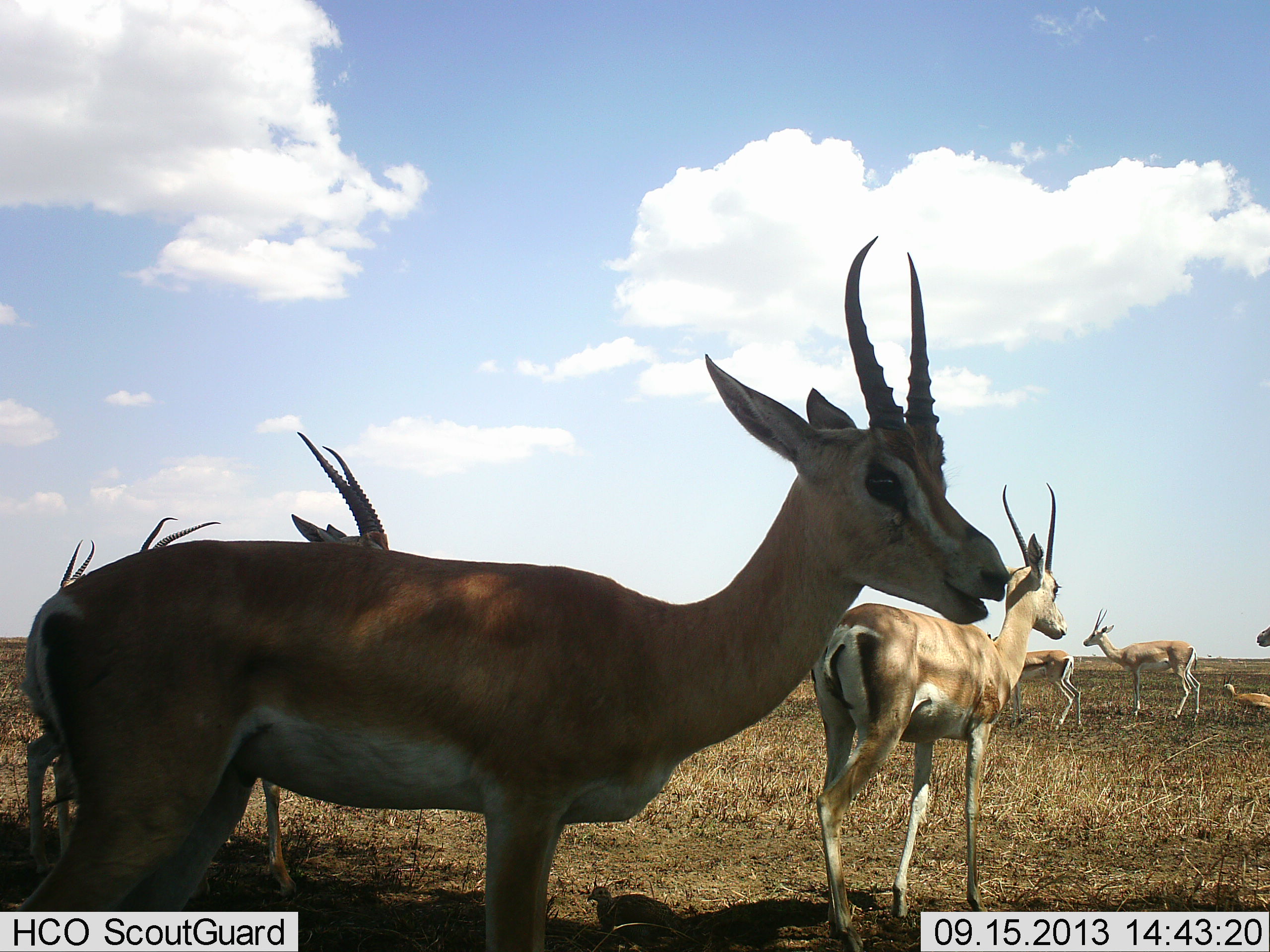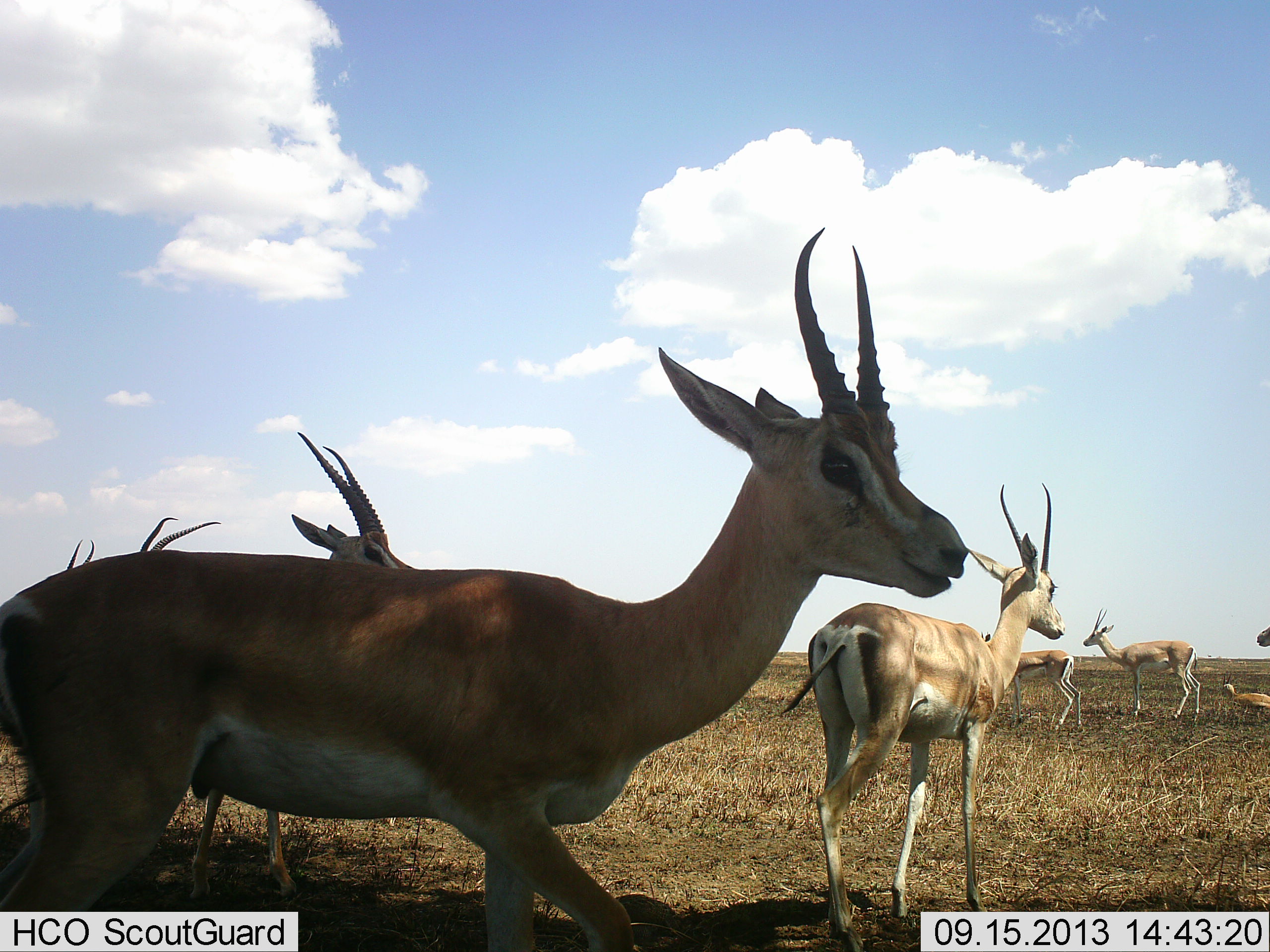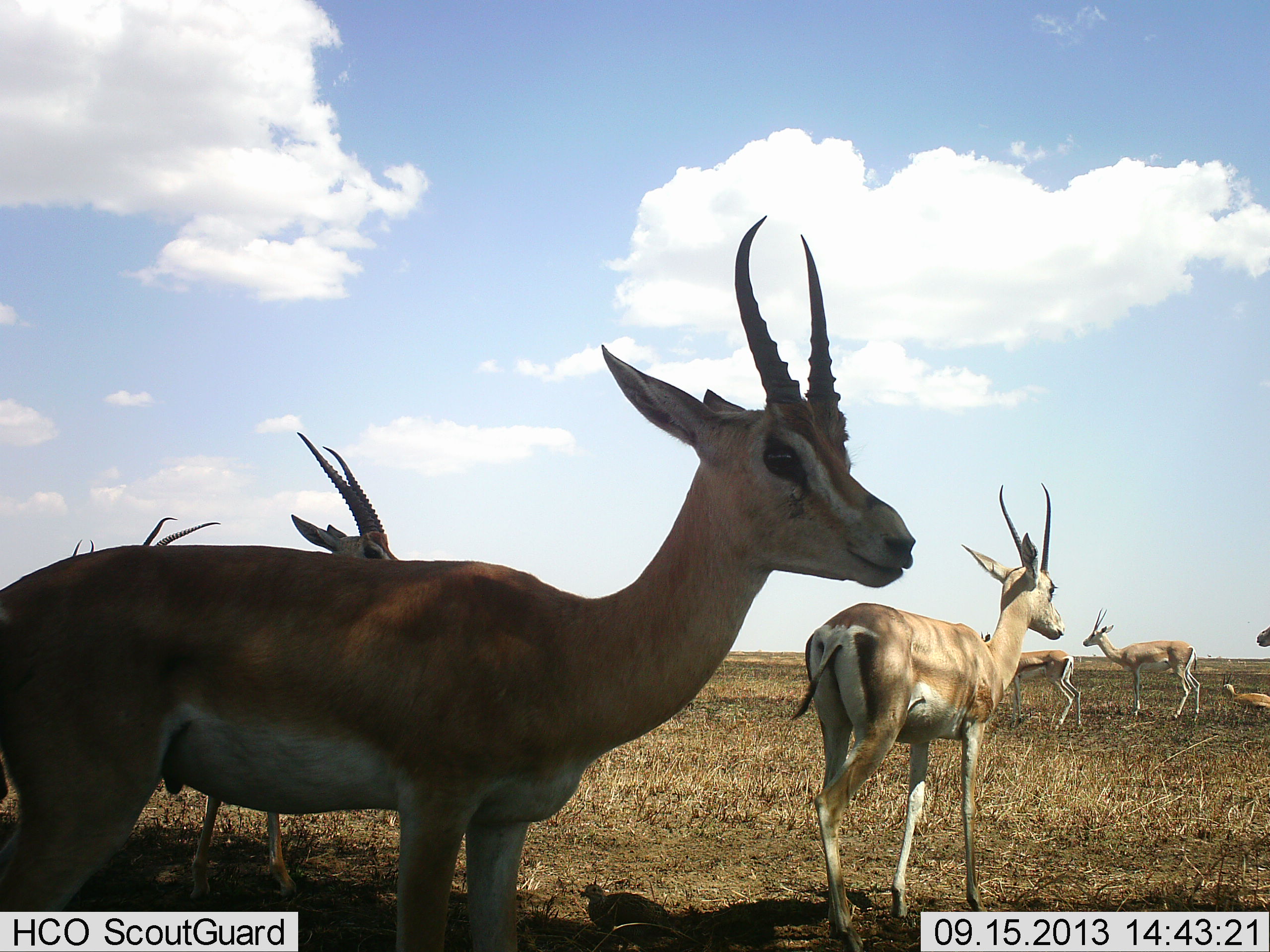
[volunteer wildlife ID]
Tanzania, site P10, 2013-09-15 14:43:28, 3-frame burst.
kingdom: Animalia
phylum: Chordata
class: Mammalia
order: Artiodactyla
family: Bovidae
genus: Nanger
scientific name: Nanger granti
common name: grant's gazelle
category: gazellegrants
Gazellegrants (grant's gazelle) (Nanger granti), count 8. Behavior (volunteer vote fractions): standing 100%, resting 50%, moving 40%, interacting 0%. Young present (vote fraction): 20%. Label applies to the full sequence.